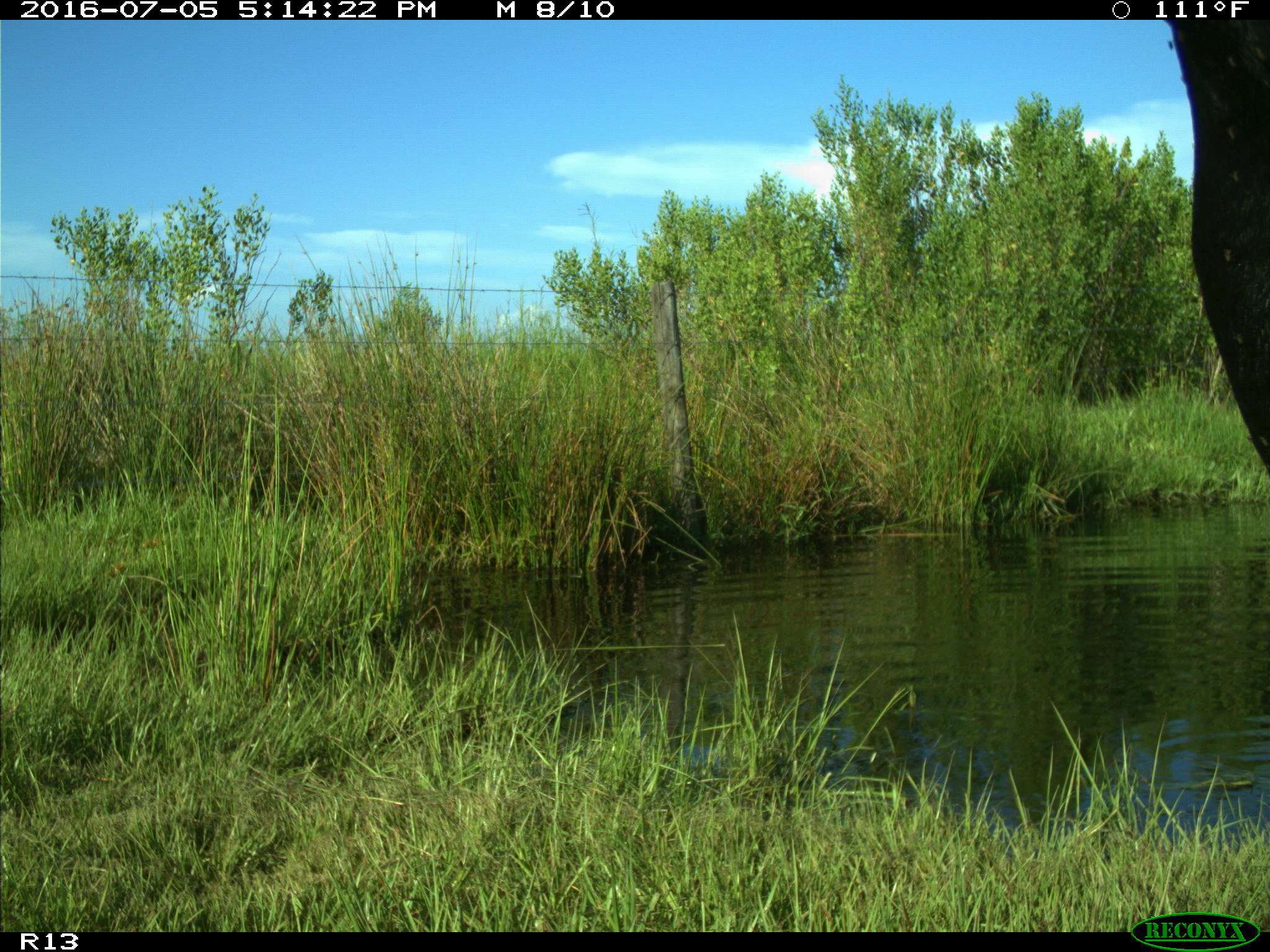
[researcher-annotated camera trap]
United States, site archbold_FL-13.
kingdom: Animalia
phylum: Chordata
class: Mammalia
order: Artiodactyla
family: Bovidae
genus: Bos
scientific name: Bos taurus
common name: domestic cow